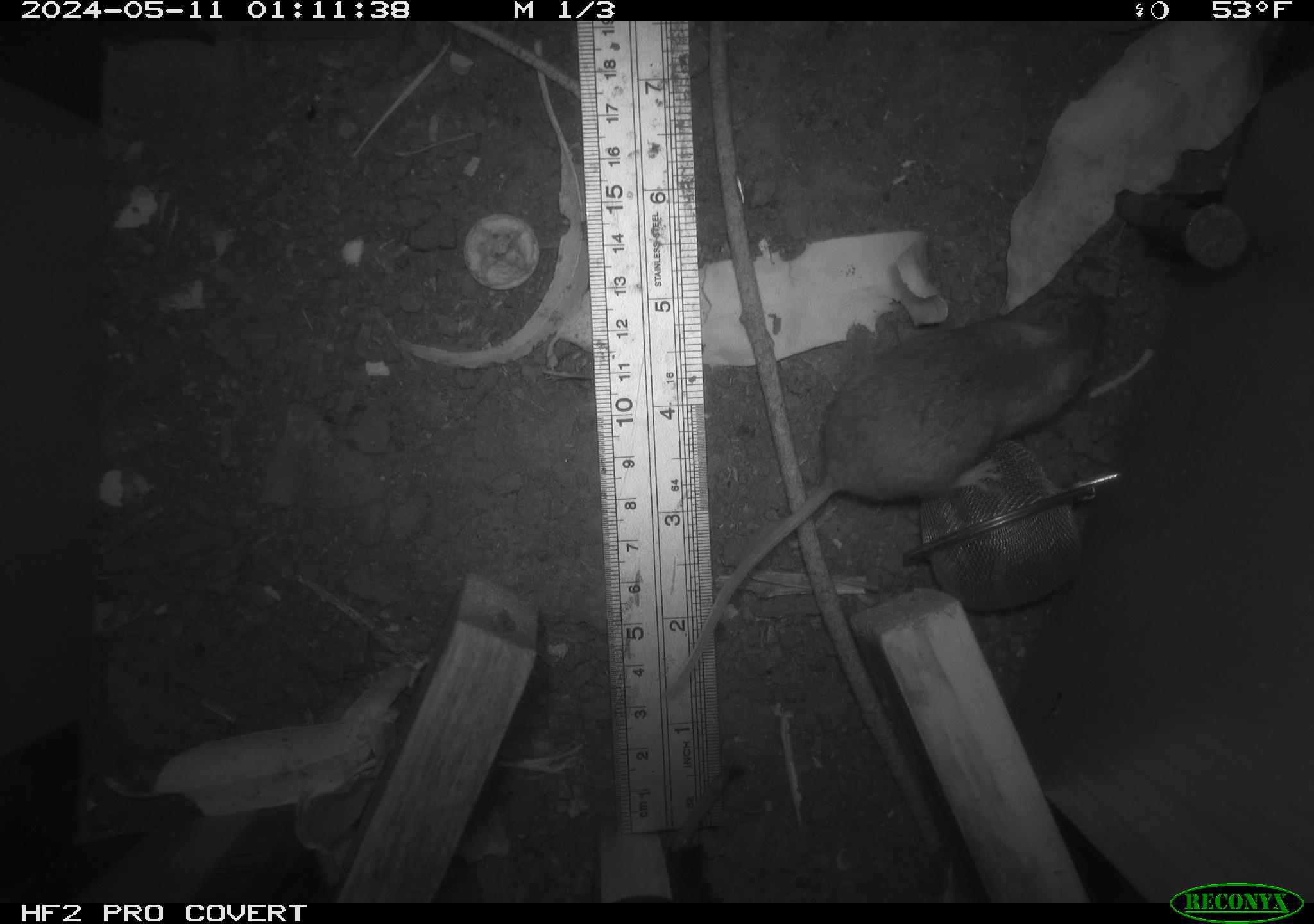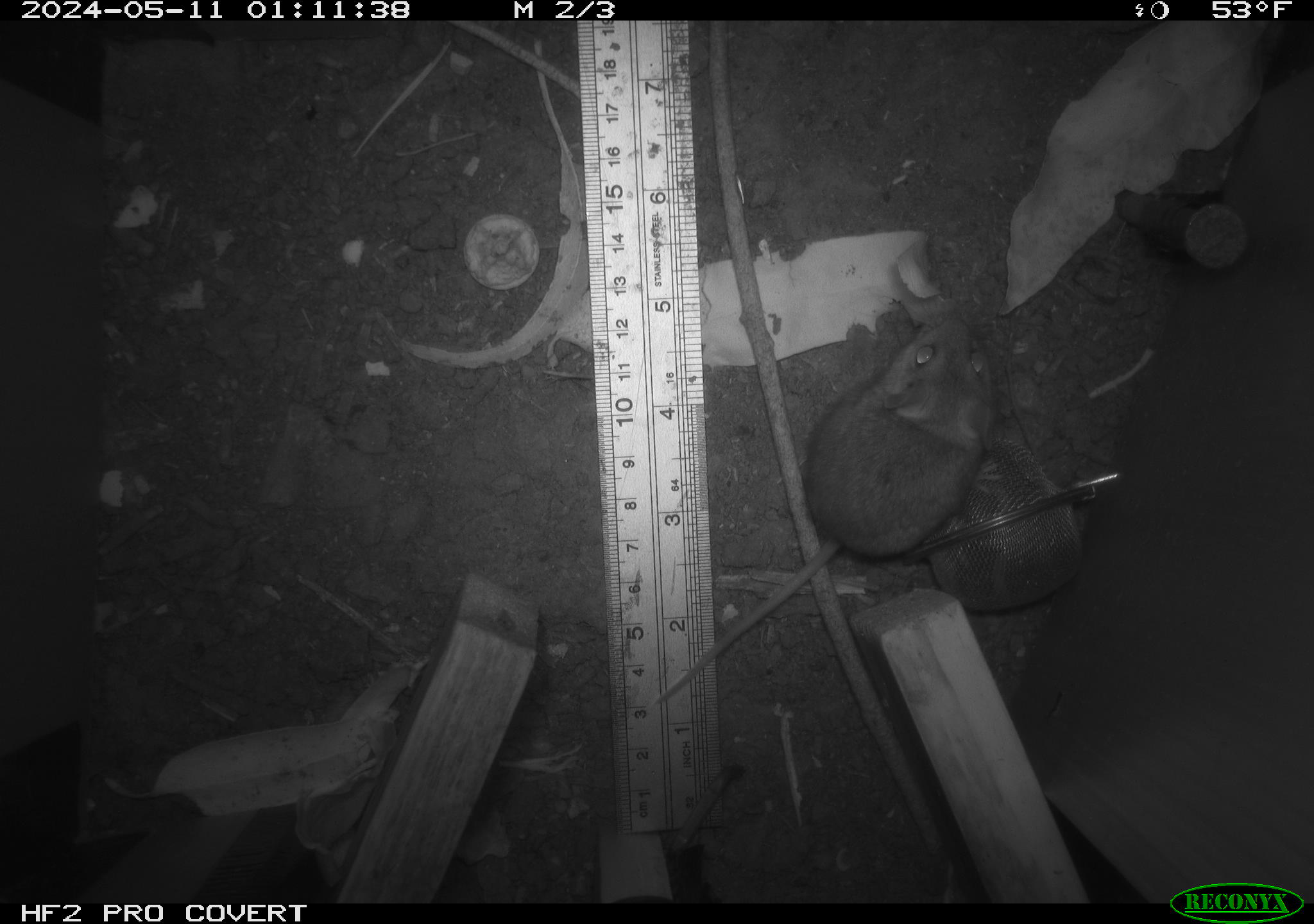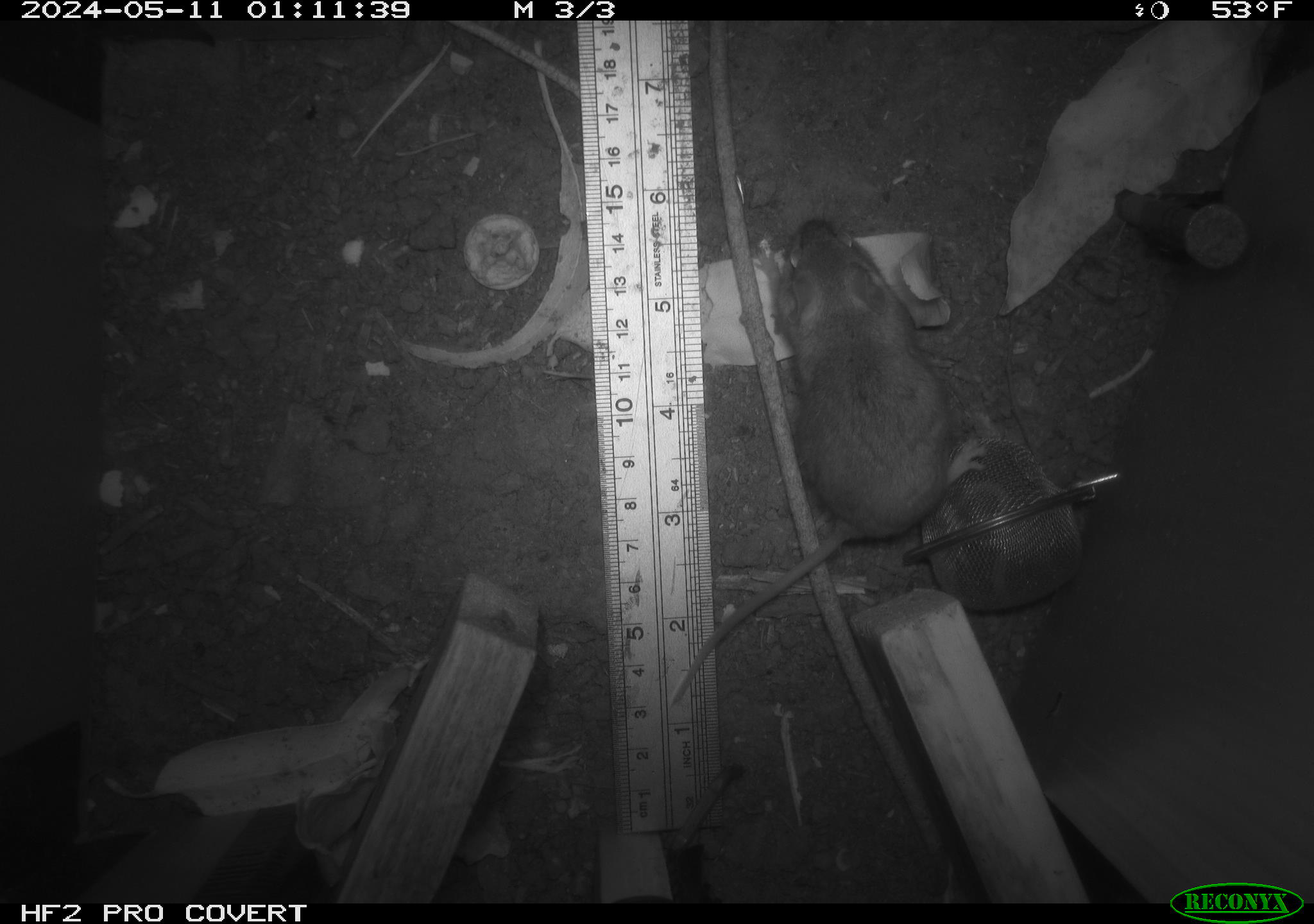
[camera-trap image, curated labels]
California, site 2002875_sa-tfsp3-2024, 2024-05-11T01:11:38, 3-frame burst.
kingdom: Animalia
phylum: Chordata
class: Mammalia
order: Rodentia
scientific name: Rodentia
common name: mouse species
Mouse species (Rodentia).